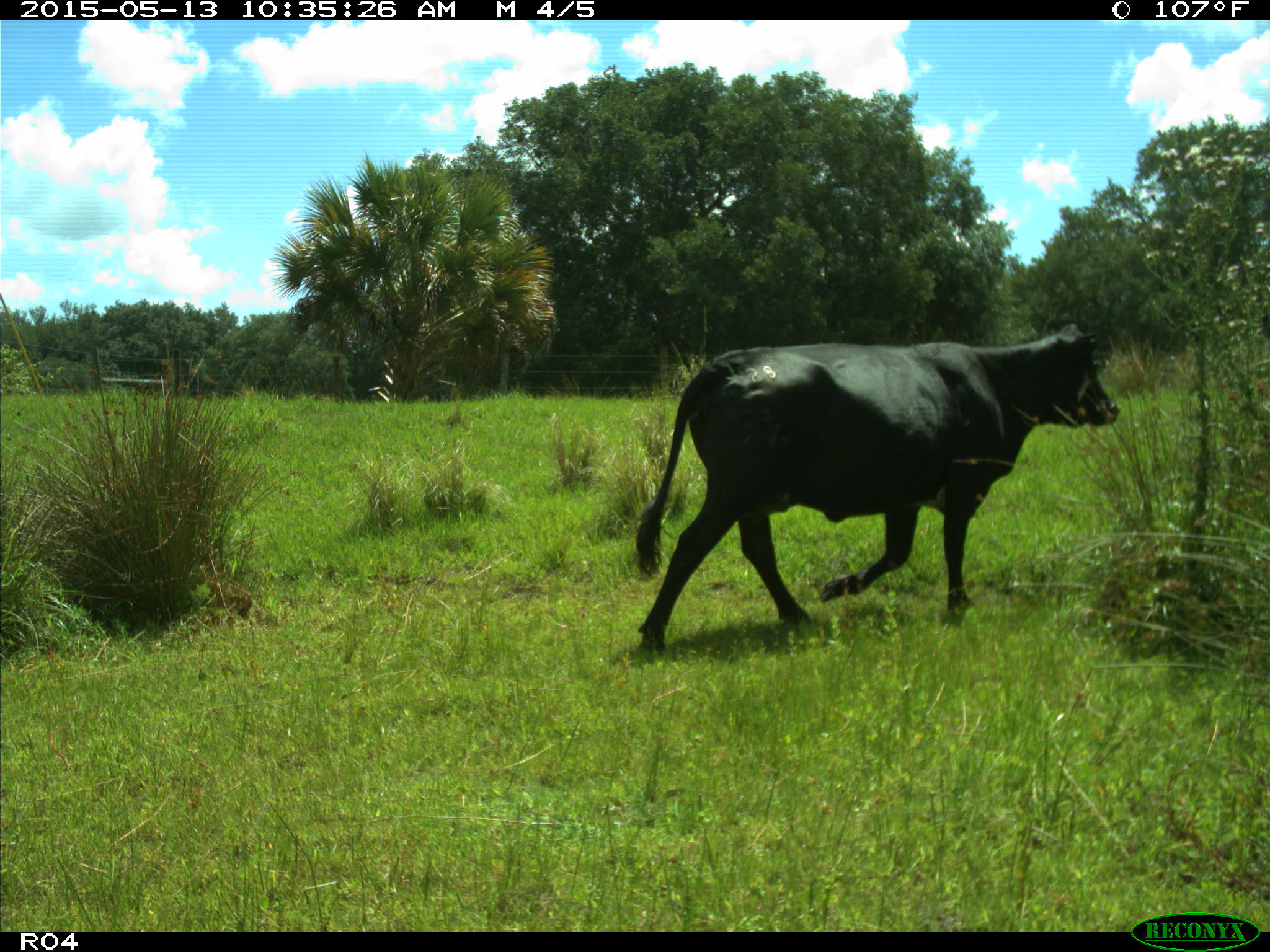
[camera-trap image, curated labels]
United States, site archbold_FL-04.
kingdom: Animalia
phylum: Chordata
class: Mammalia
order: Artiodactyla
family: Bovidae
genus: Bos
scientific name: Bos taurus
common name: domestic cow